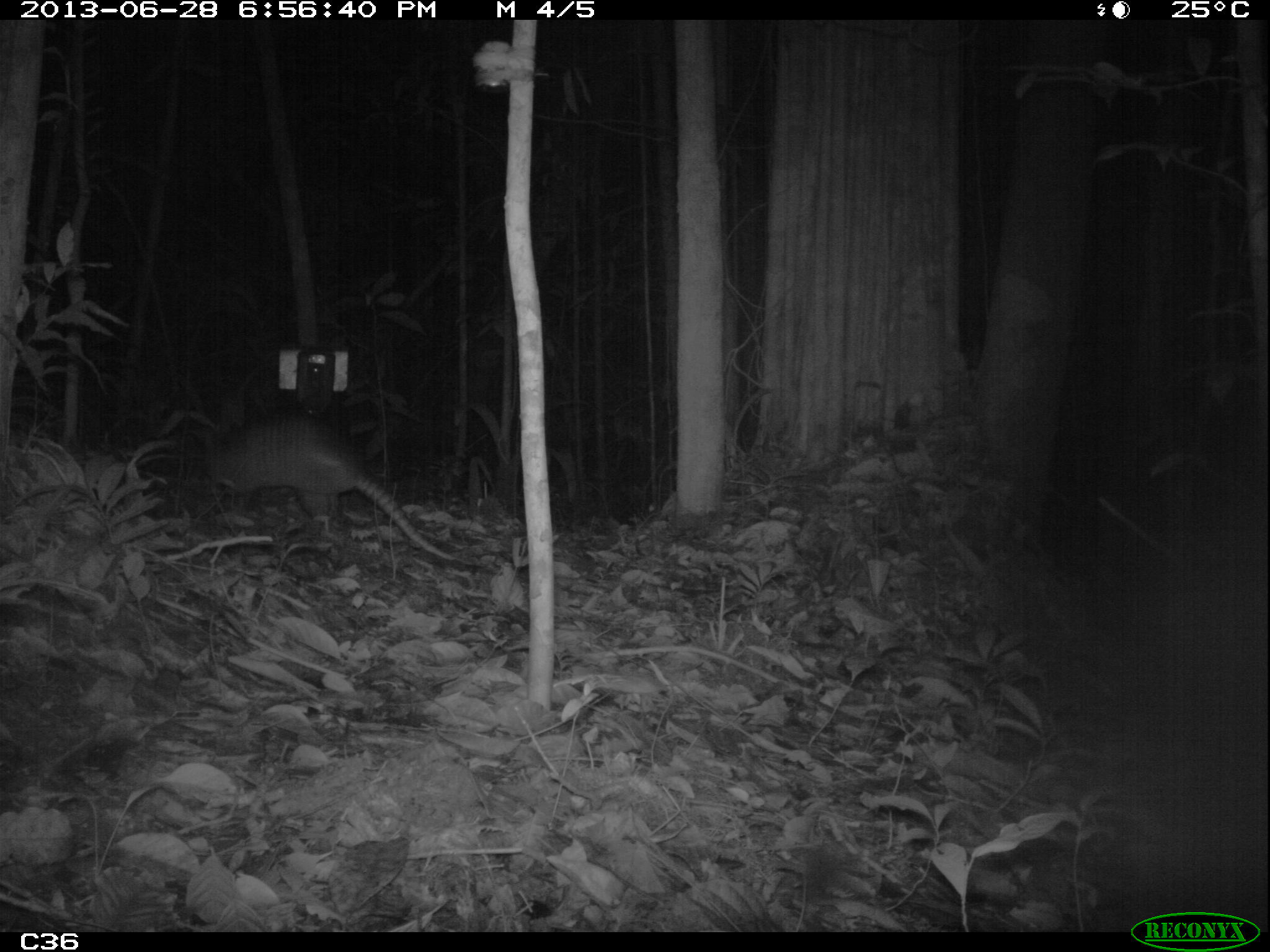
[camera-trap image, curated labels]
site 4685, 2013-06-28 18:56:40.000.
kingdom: Animalia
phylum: Chordata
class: Mammalia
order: Cingulata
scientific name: Cingulata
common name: armadillo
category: unknown armadillo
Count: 1.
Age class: adult.